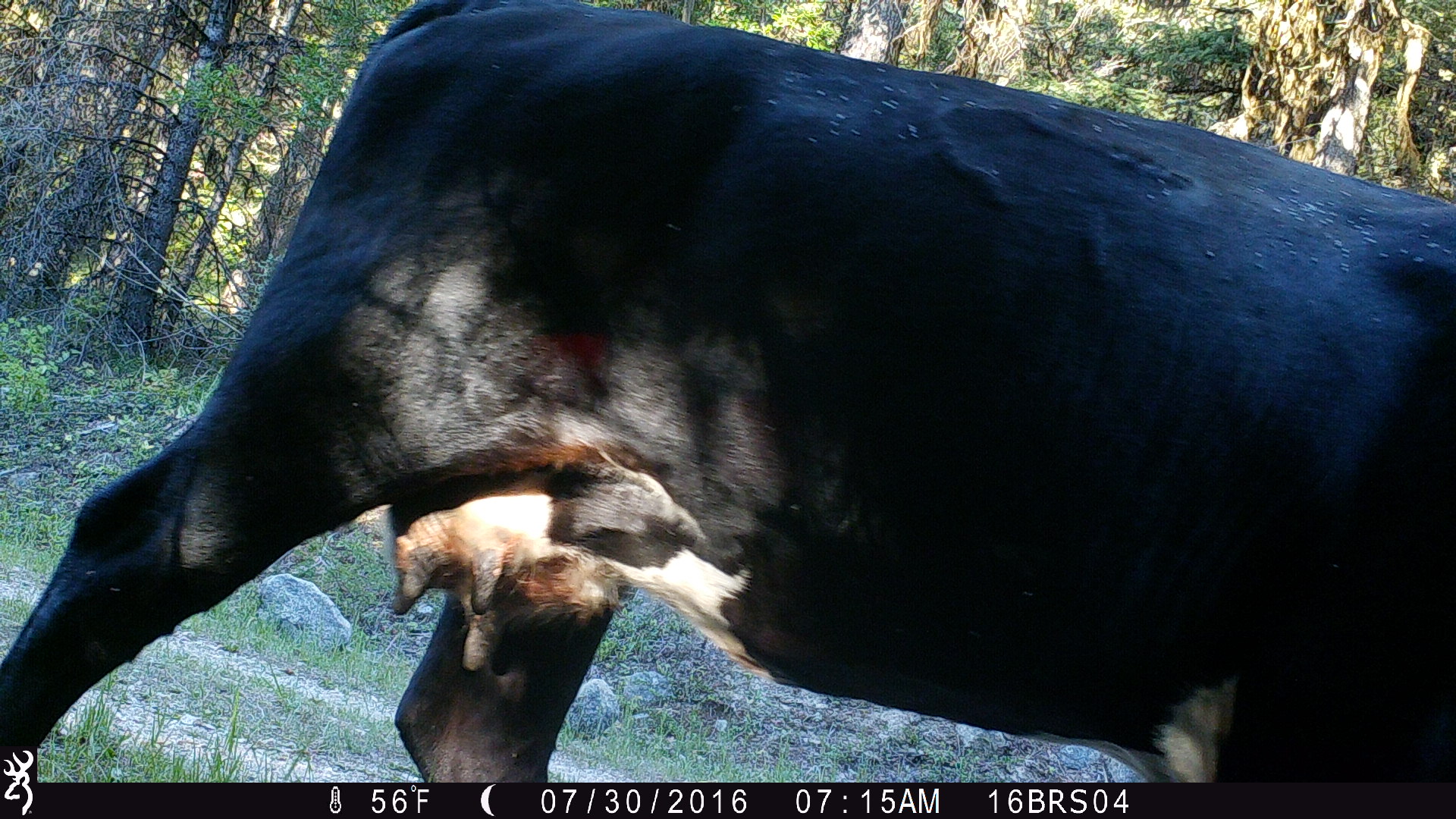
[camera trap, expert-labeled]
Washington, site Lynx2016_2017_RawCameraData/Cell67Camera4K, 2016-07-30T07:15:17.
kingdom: Animalia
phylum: Chordata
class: Mammalia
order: Artiodactyla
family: Bovidae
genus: Bos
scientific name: Bos taurus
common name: domestic cattle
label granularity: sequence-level